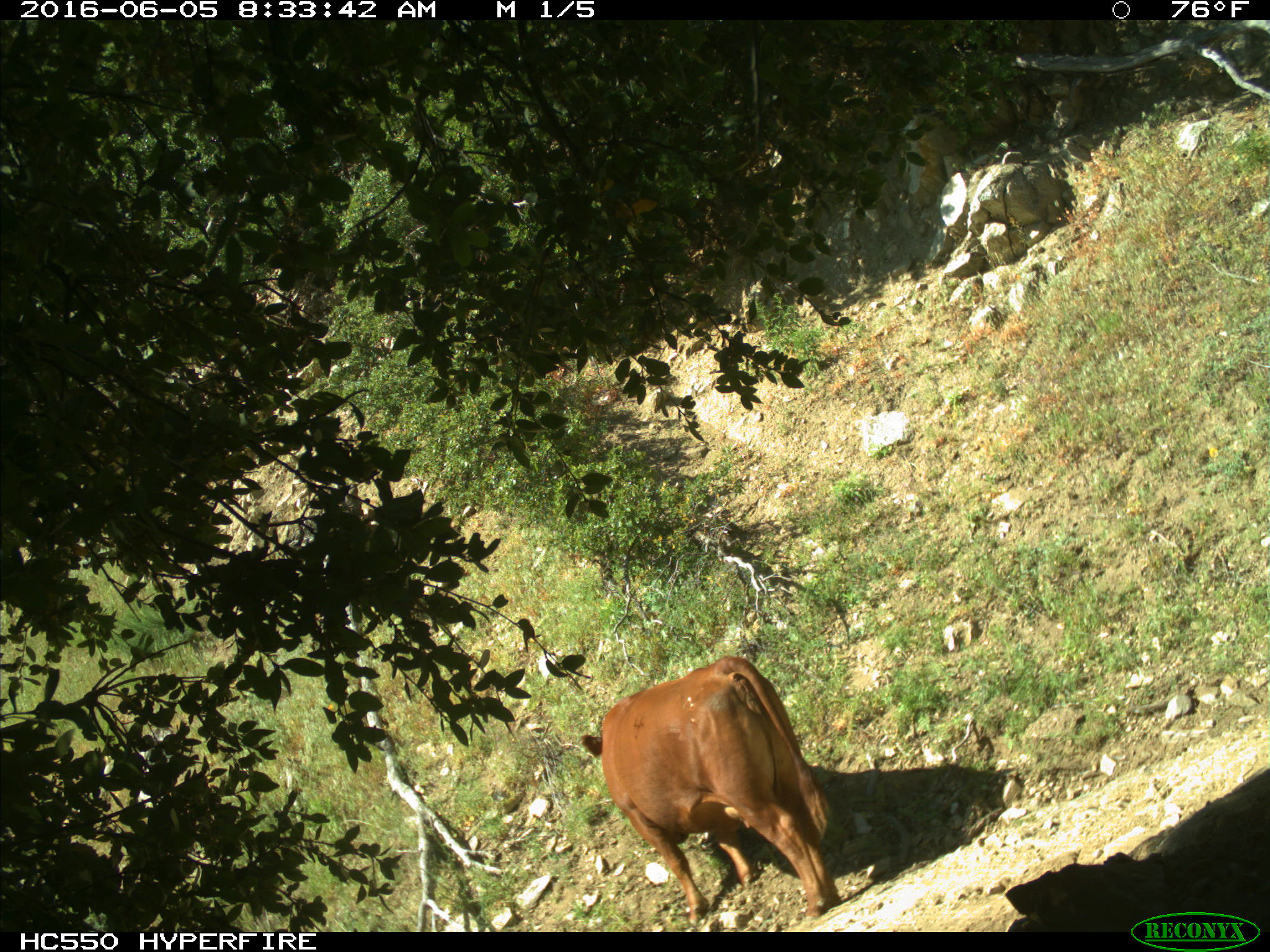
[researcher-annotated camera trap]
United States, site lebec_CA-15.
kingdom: Animalia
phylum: Chordata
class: Mammalia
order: Artiodactyla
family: Bovidae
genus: Bos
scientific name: Bos taurus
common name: domestic cow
Bos taurus (domestic cow).